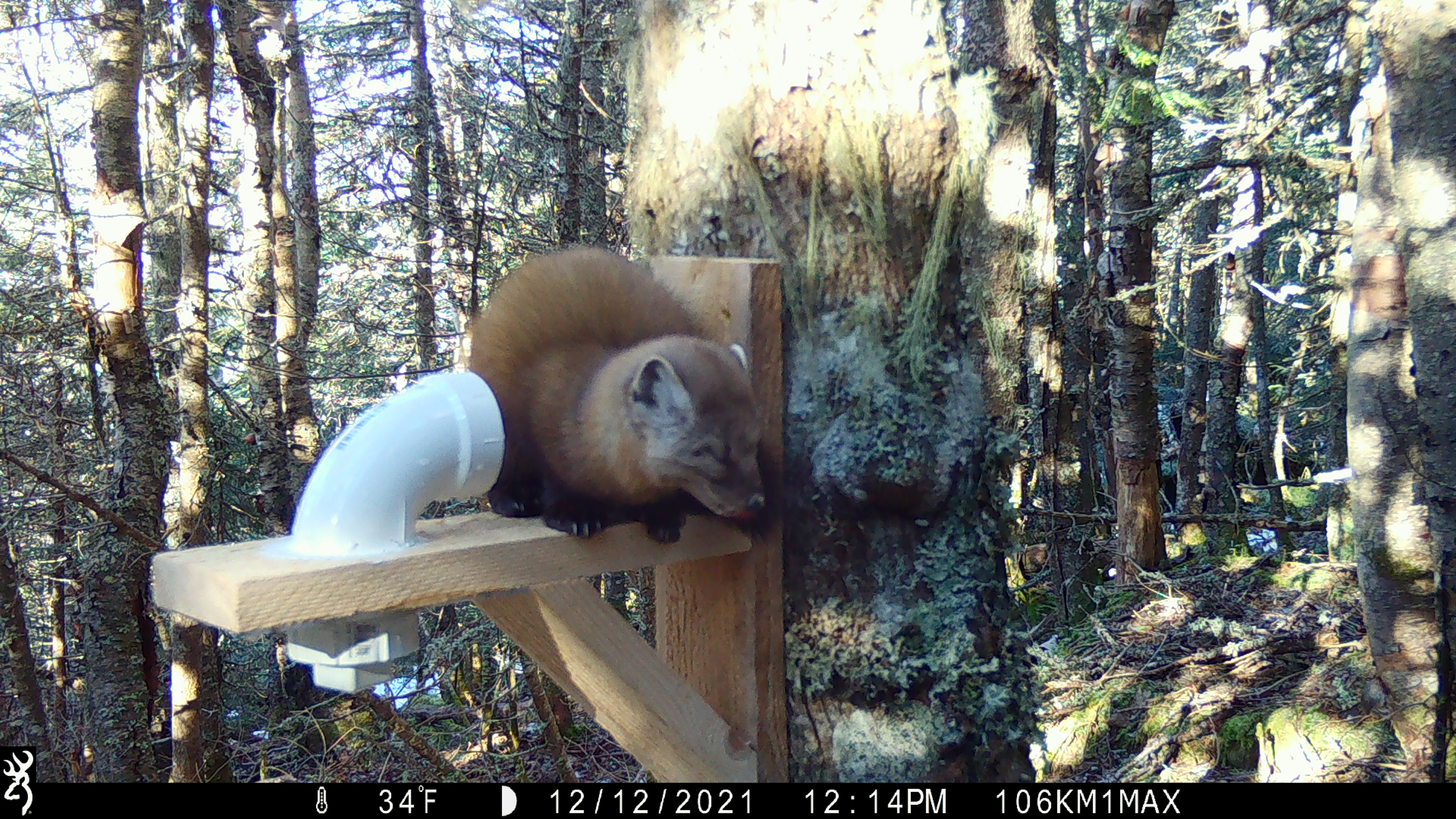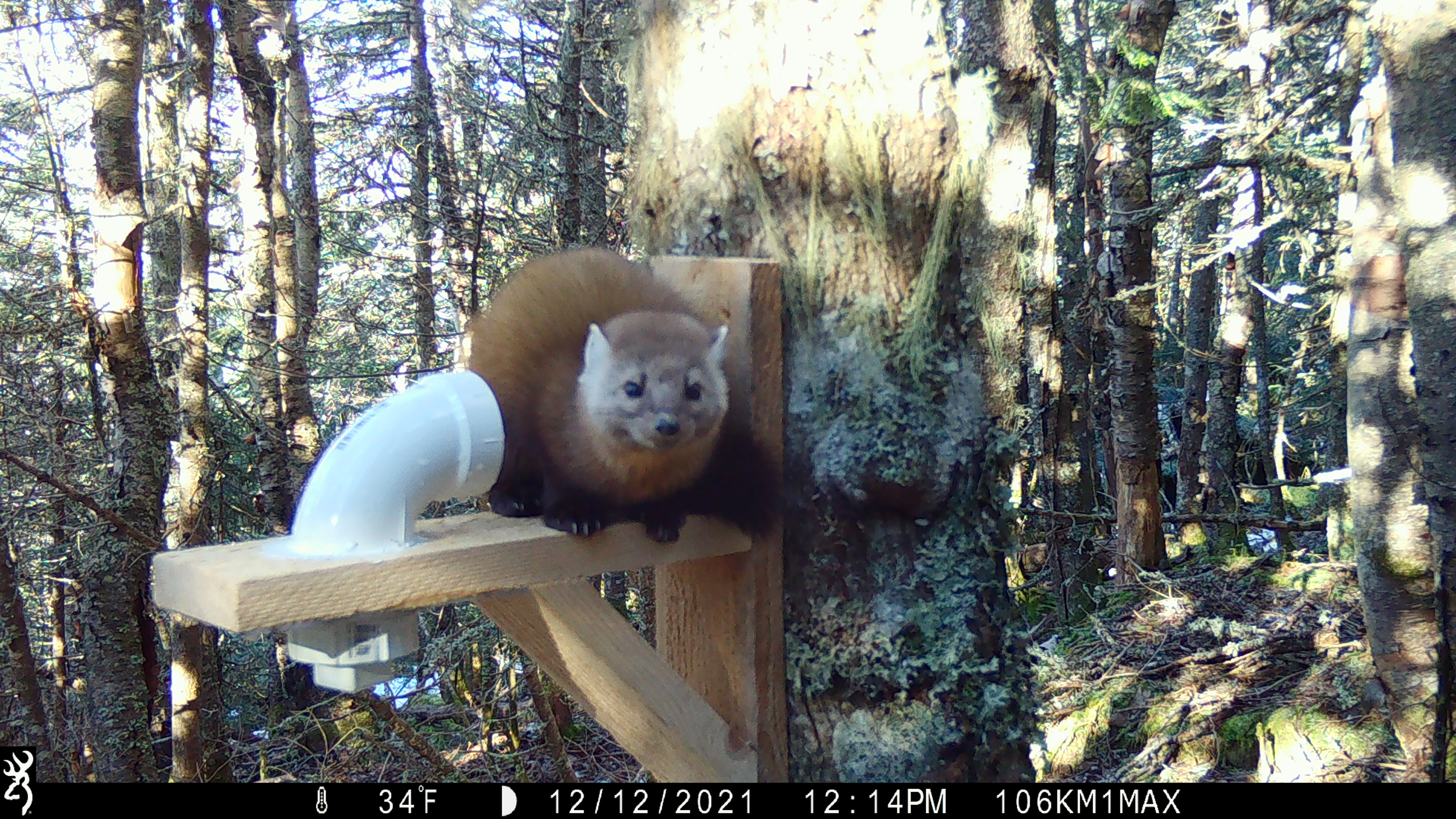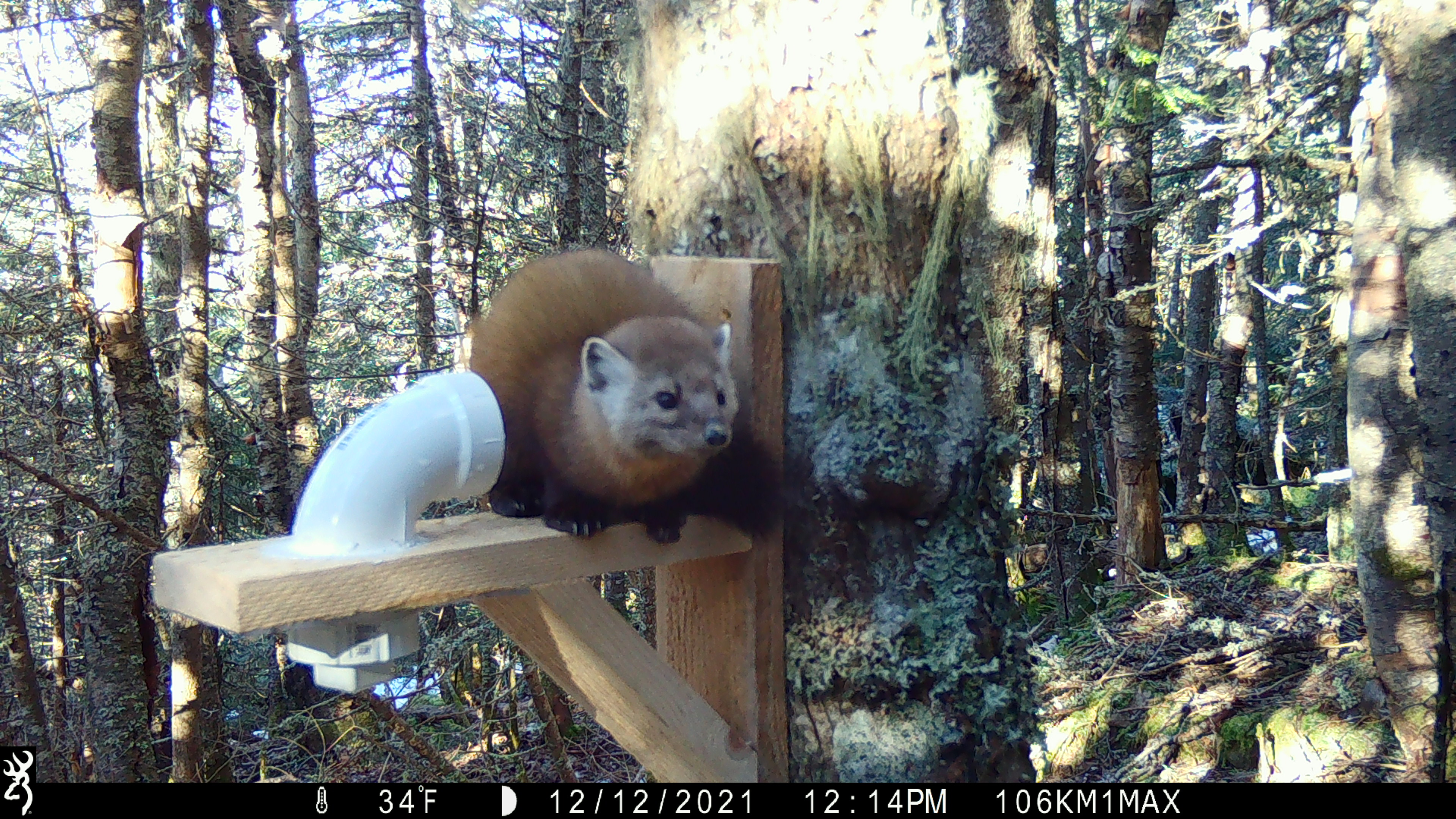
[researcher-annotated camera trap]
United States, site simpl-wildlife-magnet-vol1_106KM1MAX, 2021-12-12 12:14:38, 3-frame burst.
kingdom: Animalia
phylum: Chordata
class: Mammalia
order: Carnivora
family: Mustelidae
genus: Martes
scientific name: Martes americana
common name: american marten